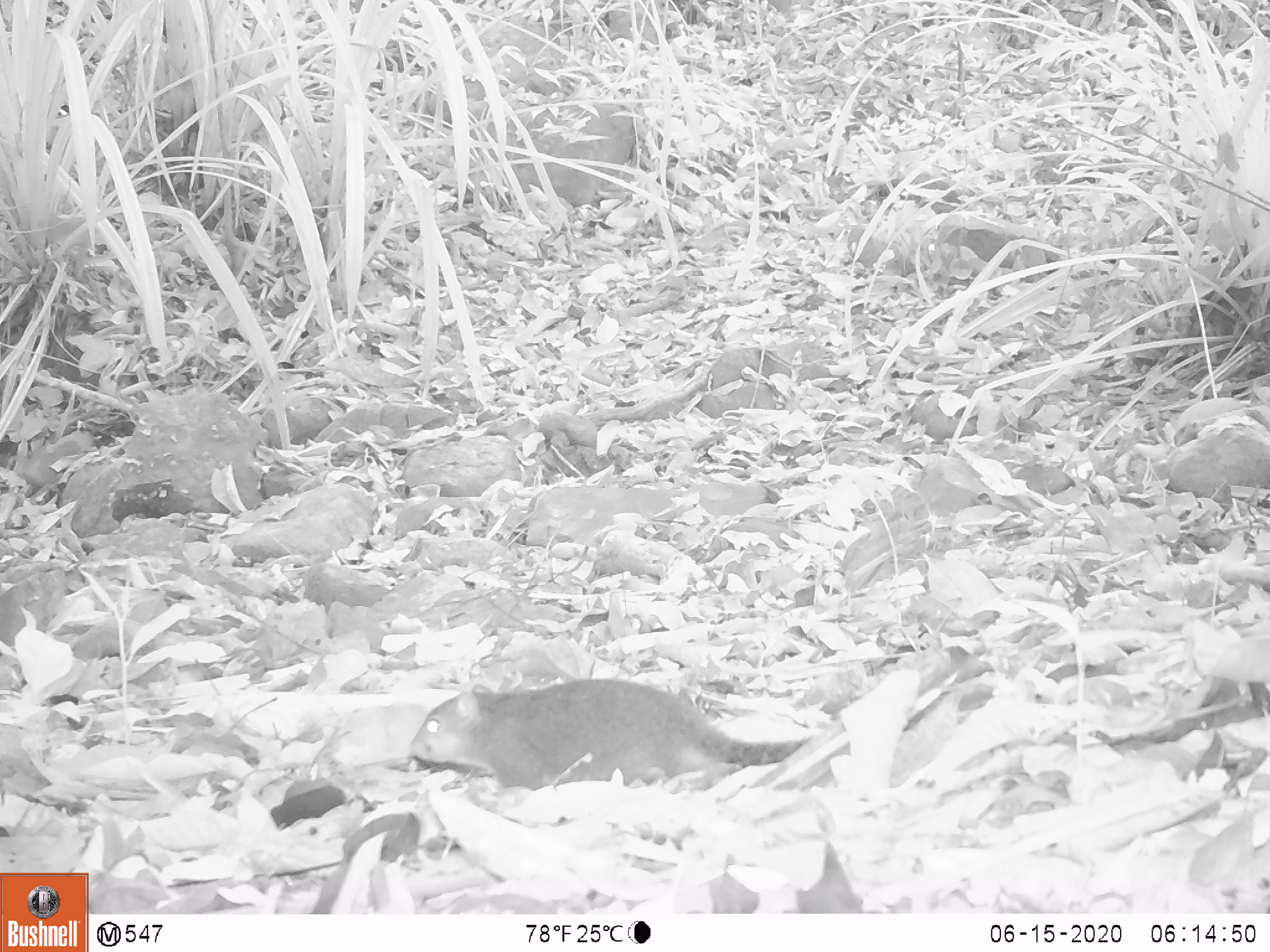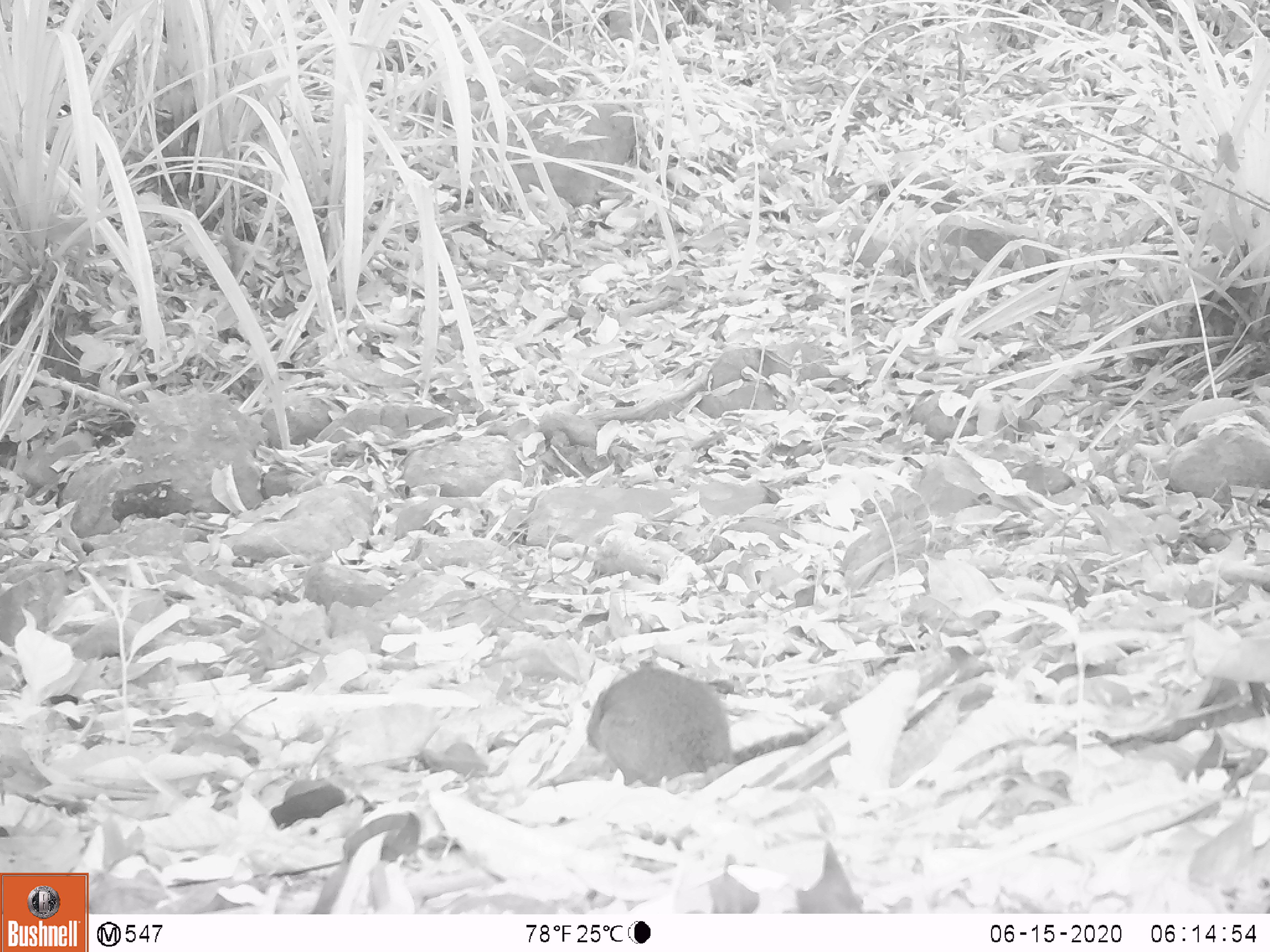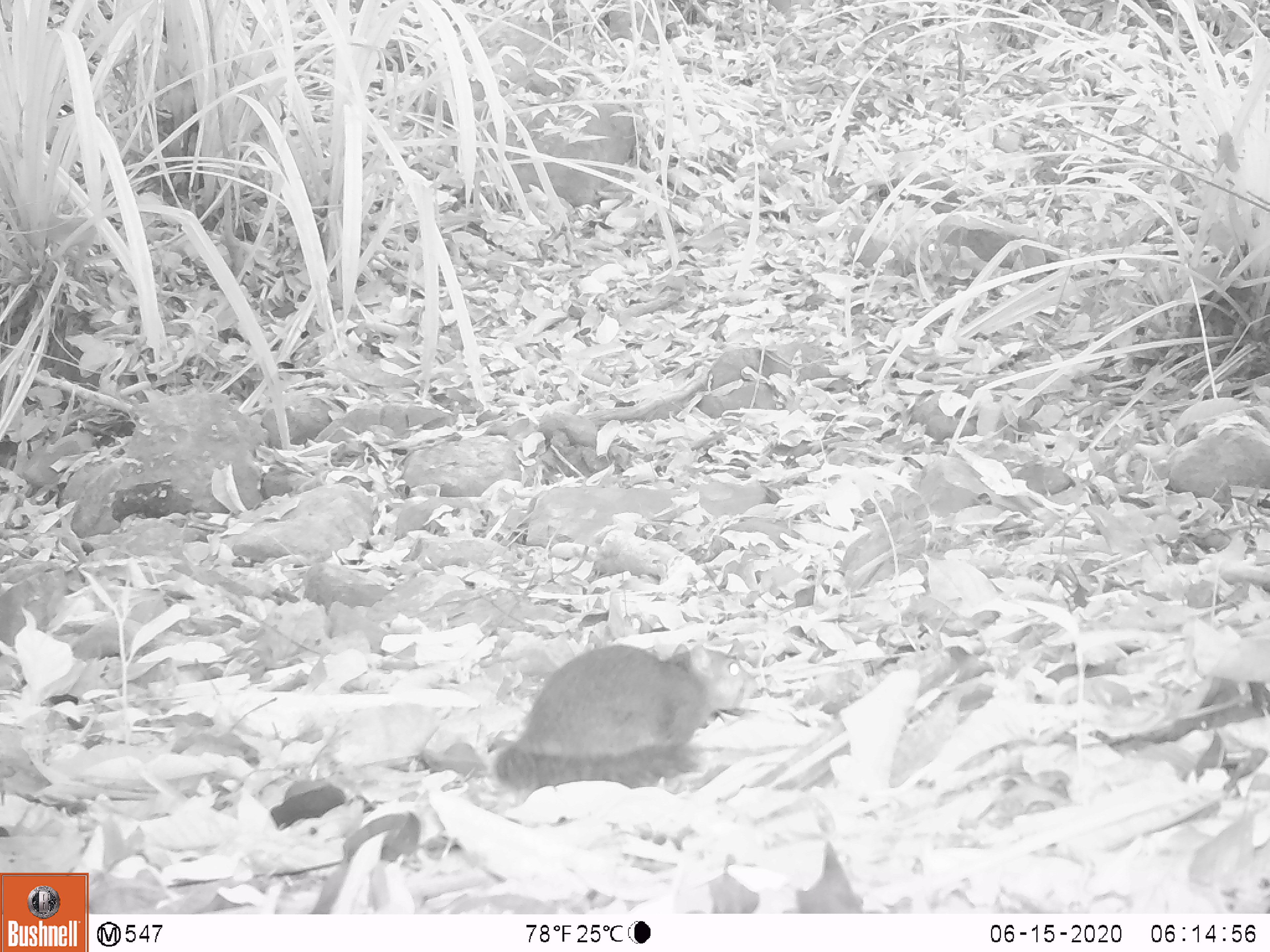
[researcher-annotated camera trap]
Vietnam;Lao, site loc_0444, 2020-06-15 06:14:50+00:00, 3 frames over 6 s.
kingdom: Animalia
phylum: Chordata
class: Mammalia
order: Rodentia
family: Sciuridae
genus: Dremomys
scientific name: Dremomys rufigenis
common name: red-cheeked squirrel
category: red cheeked squirrel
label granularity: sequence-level